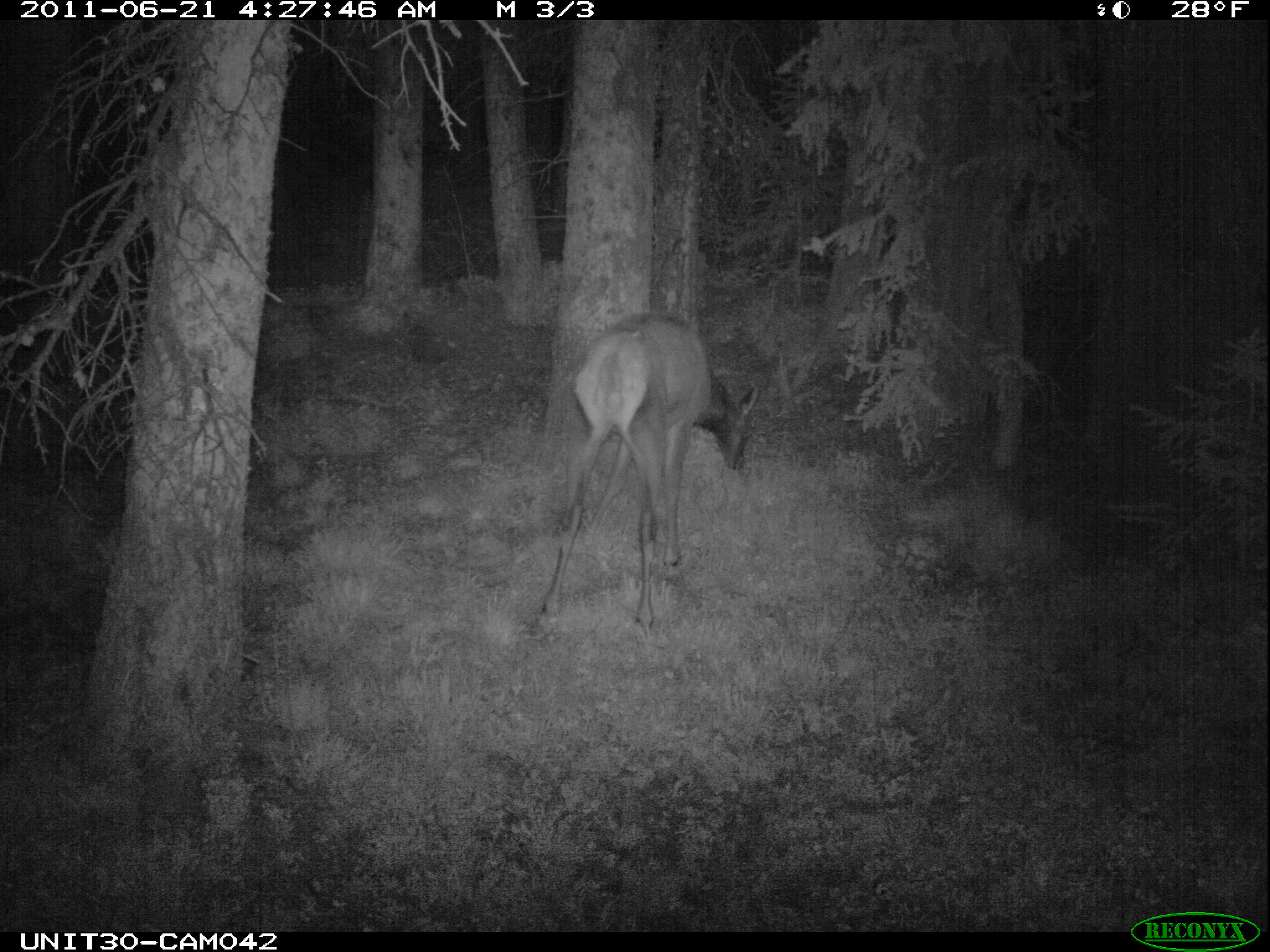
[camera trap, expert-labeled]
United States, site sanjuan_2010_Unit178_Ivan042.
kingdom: Animalia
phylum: Chordata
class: Mammalia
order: Artiodactyla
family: Cervidae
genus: Cervus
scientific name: Cervus elaphus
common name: red deer